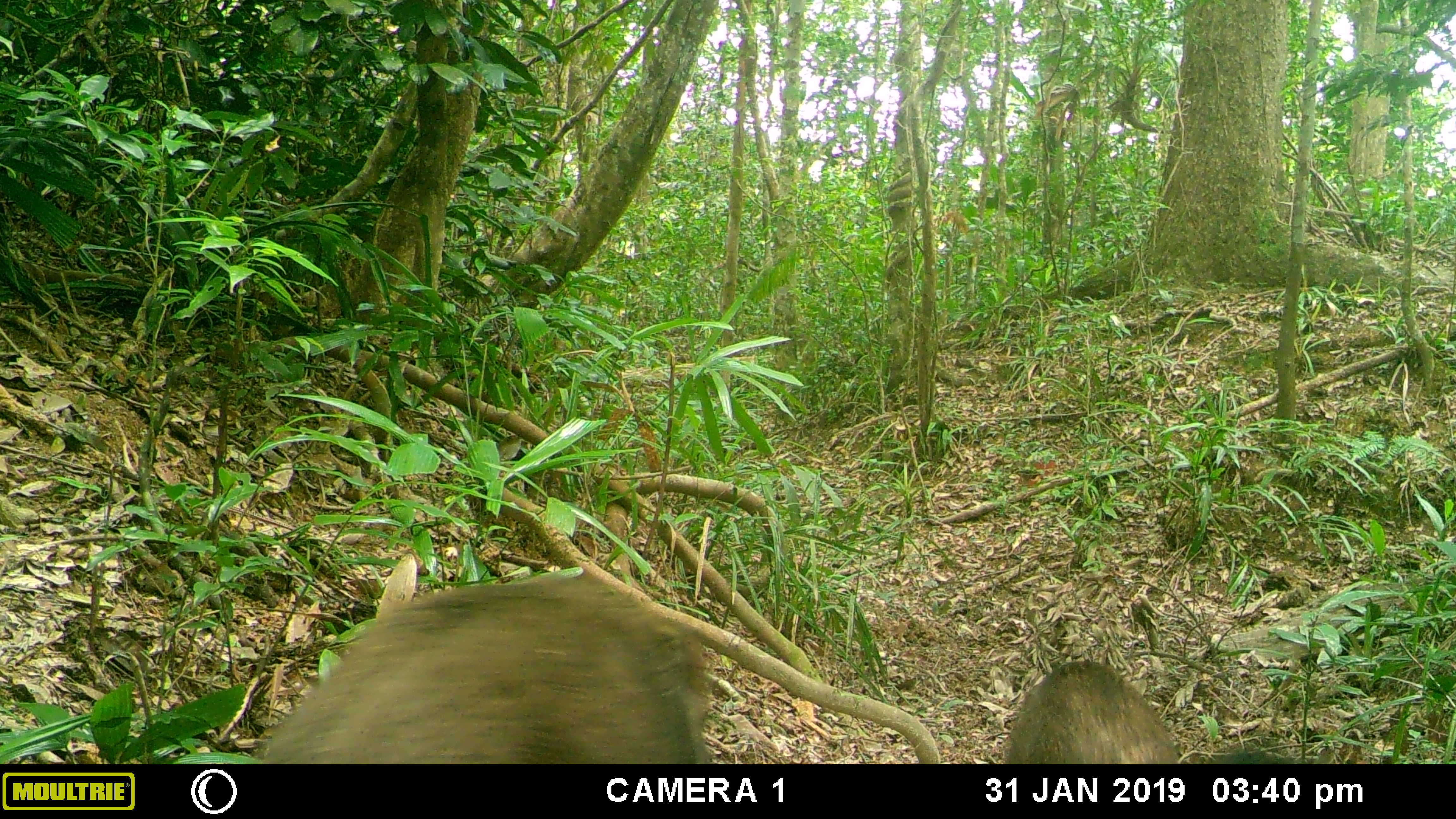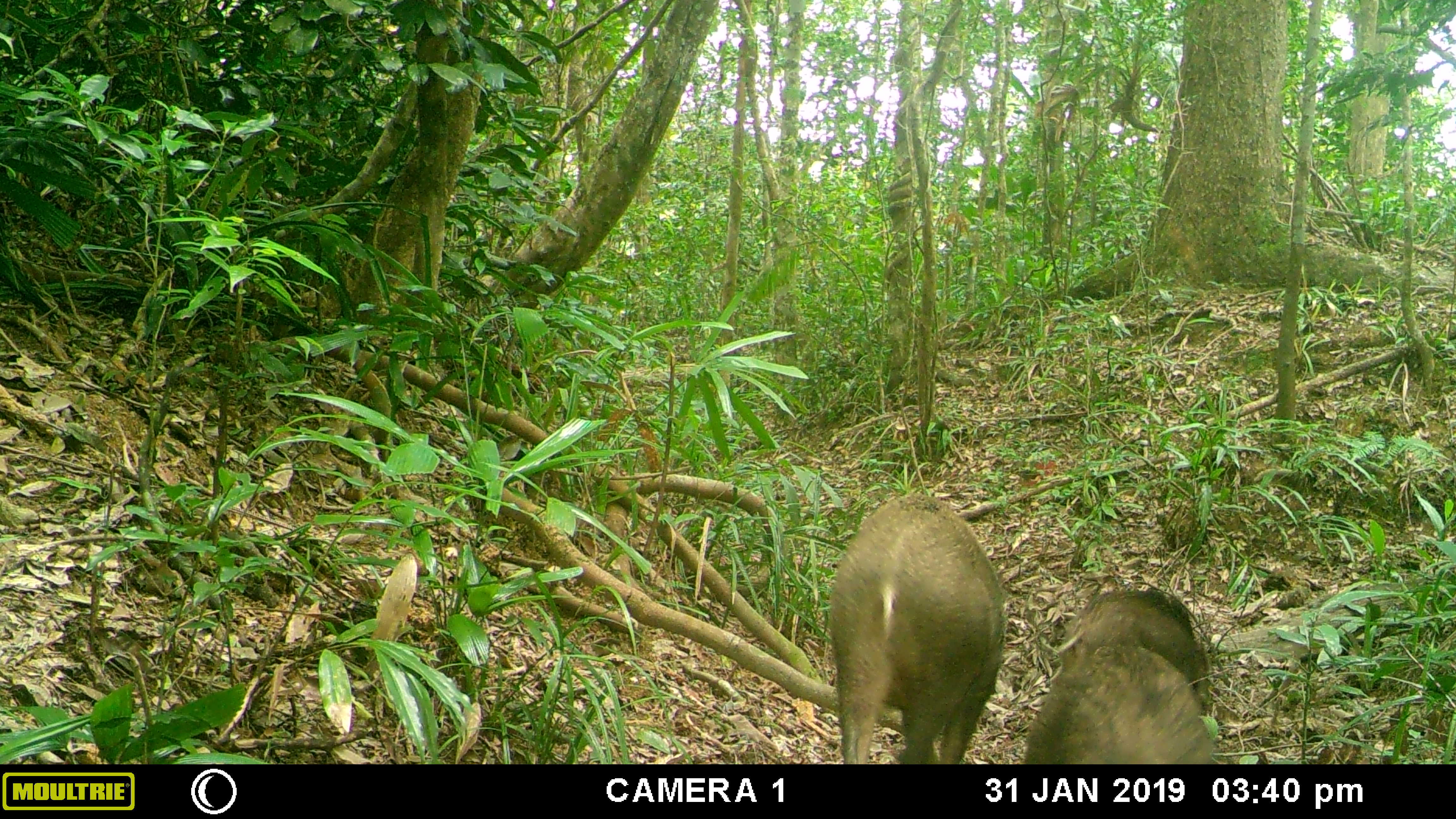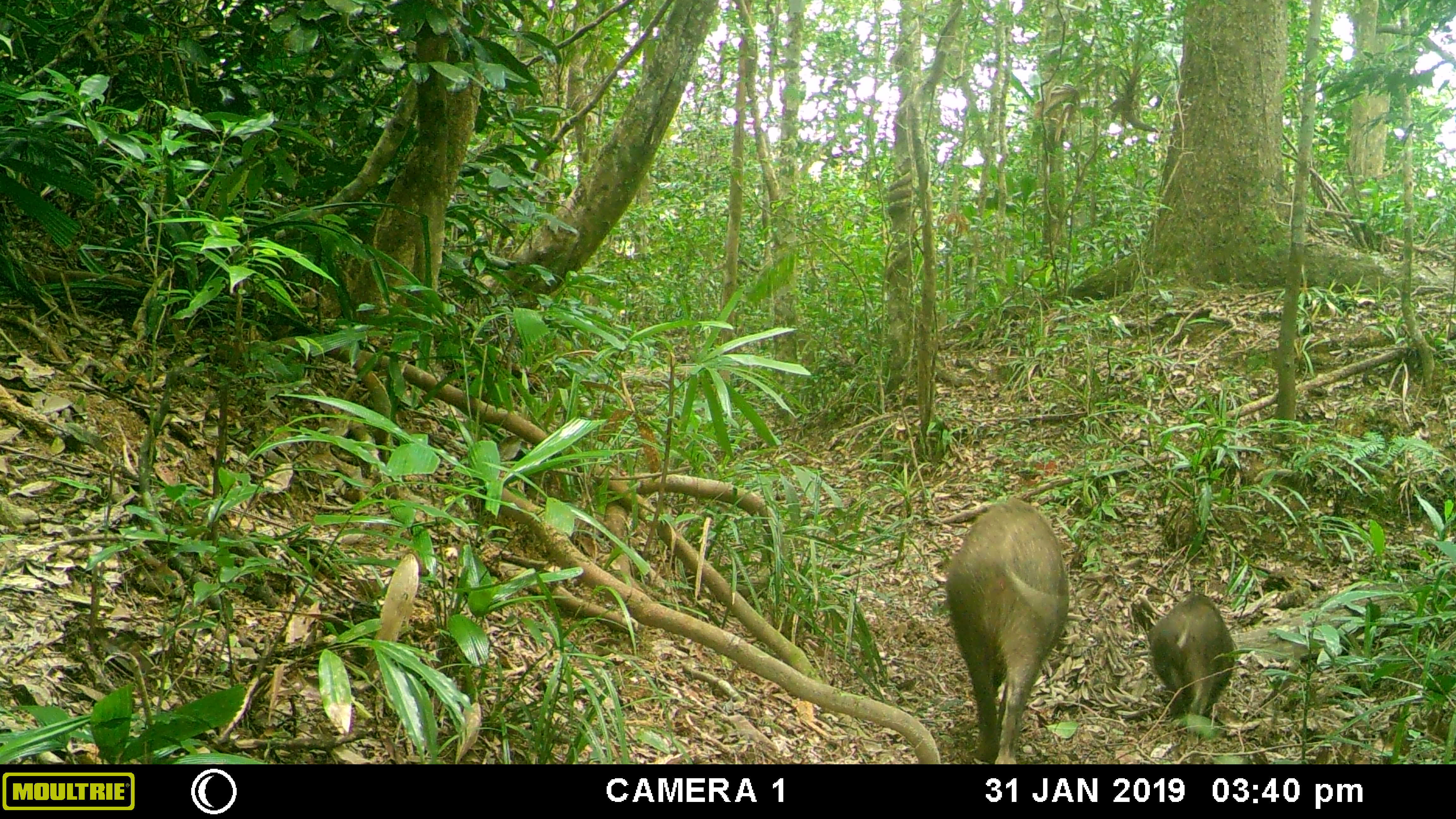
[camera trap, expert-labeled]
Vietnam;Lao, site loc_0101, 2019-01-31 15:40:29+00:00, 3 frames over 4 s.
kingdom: Animalia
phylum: Chordata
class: Mammalia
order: Artiodactyla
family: Suidae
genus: Sus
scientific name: Sus scrofa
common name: eurasian wild pig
Eurasian wild pig (Sus scrofa). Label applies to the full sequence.